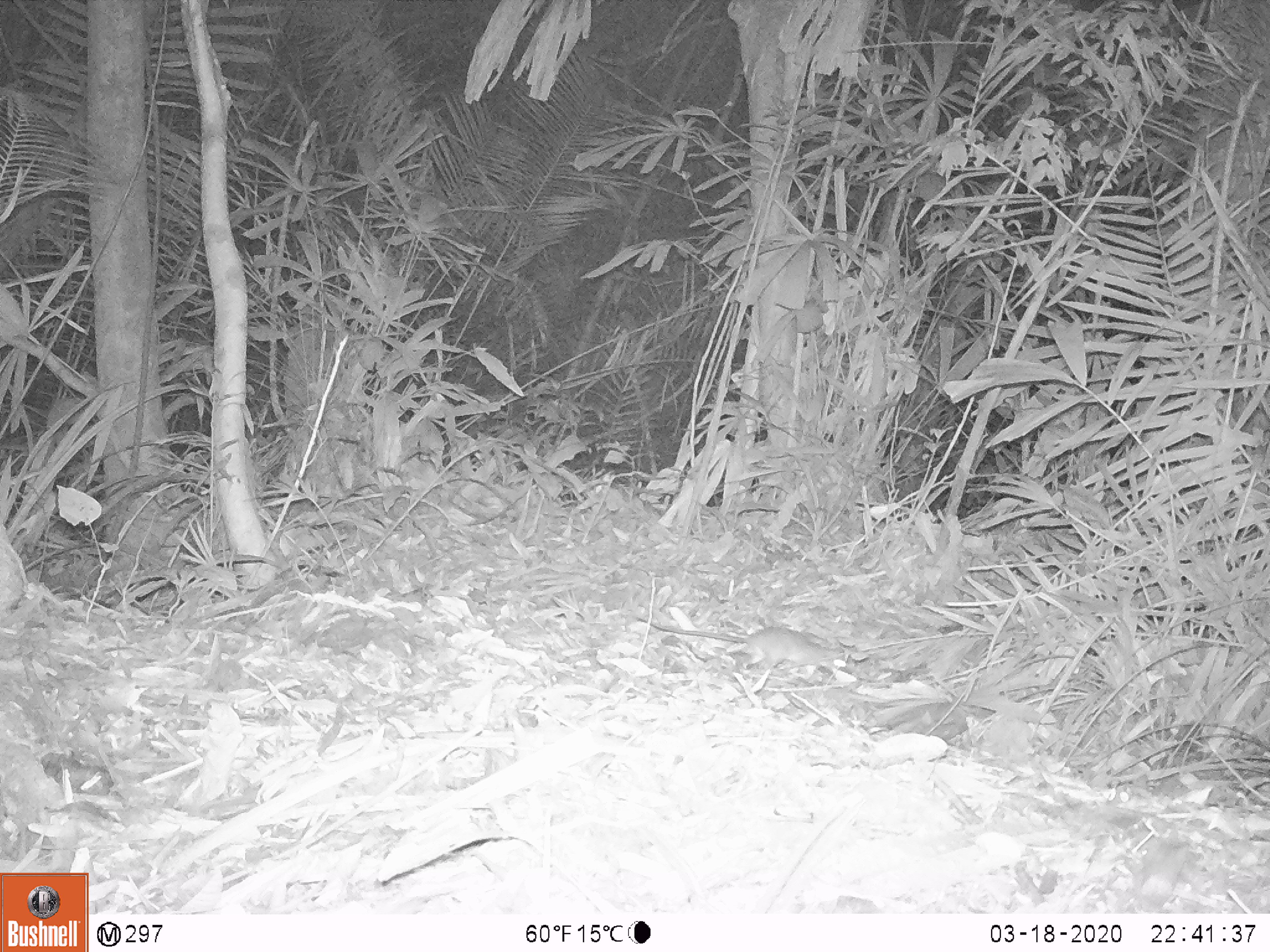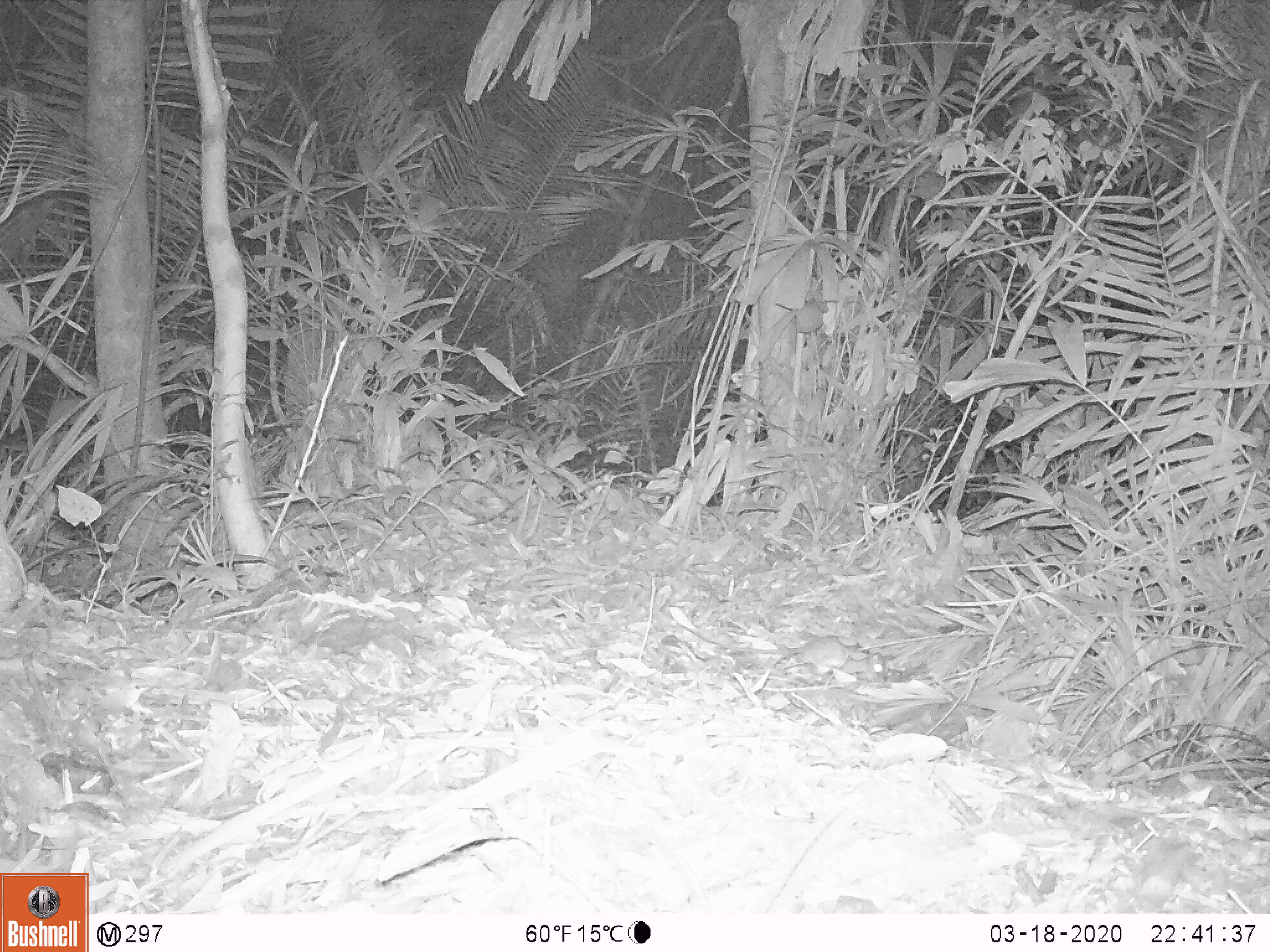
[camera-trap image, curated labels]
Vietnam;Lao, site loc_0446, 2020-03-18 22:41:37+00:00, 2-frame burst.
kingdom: Animalia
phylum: Chordata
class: Mammalia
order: Rodentia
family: Muridae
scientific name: Muridae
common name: old-world mice and rats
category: unidentified murid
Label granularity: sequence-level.